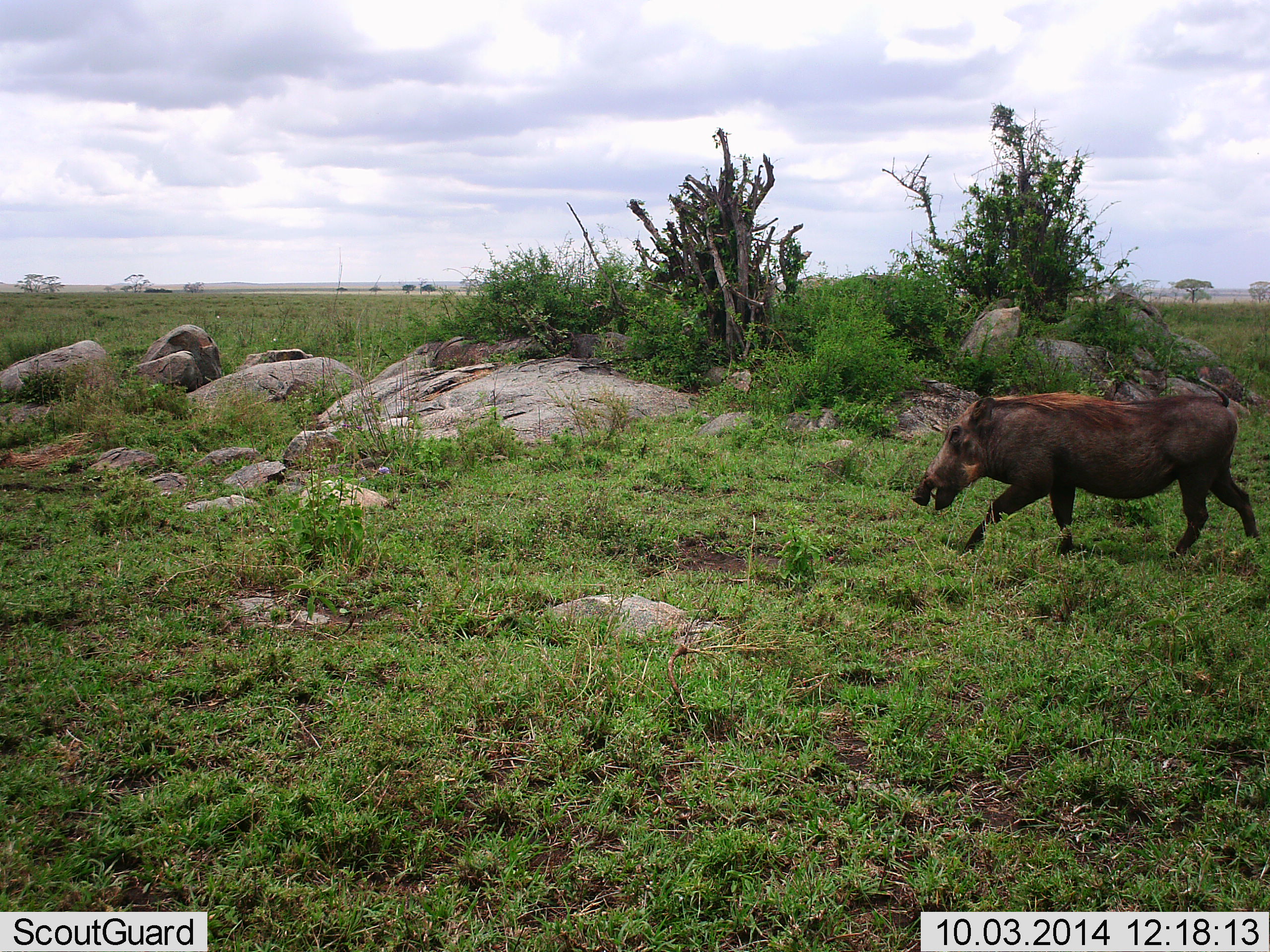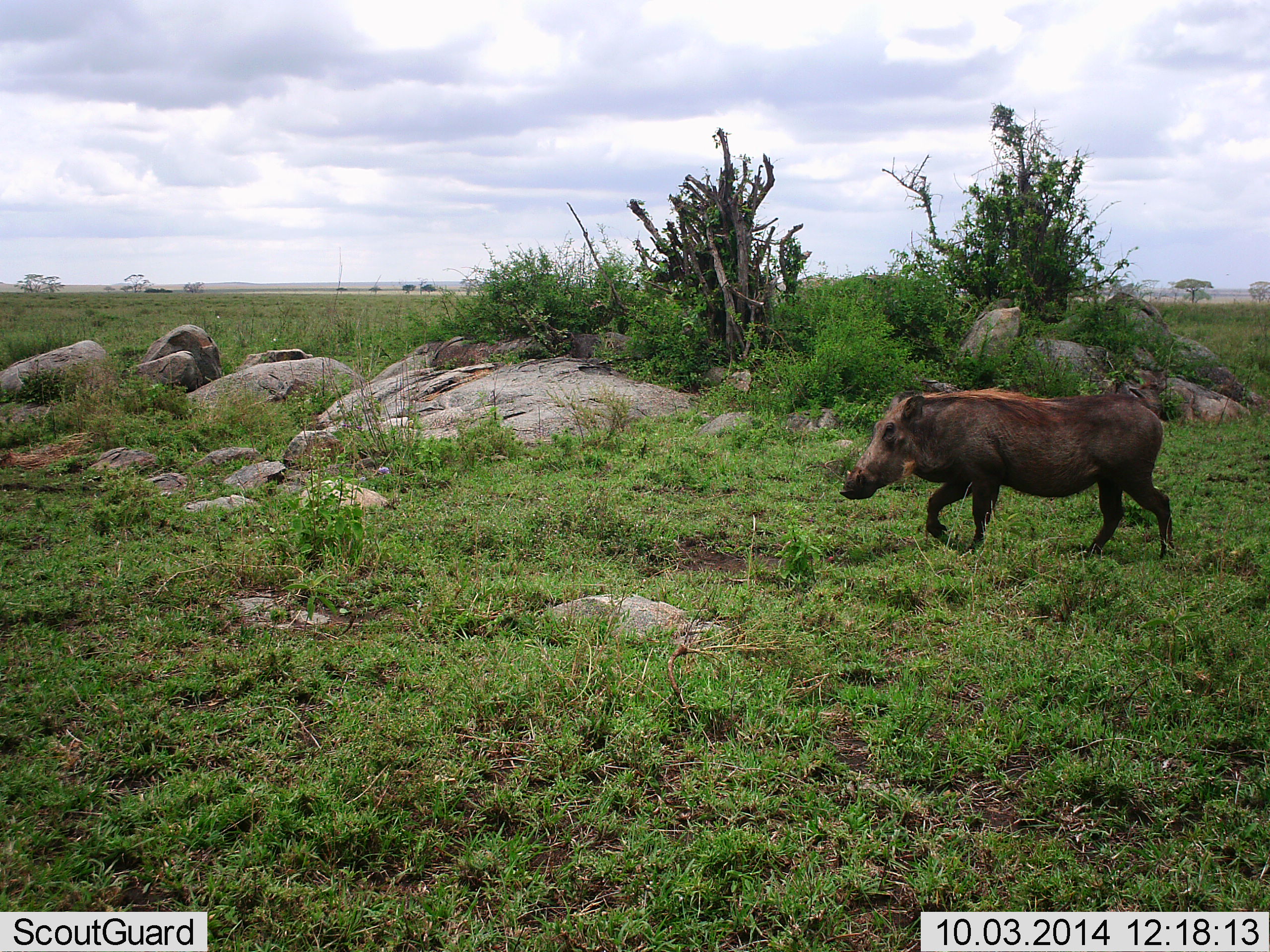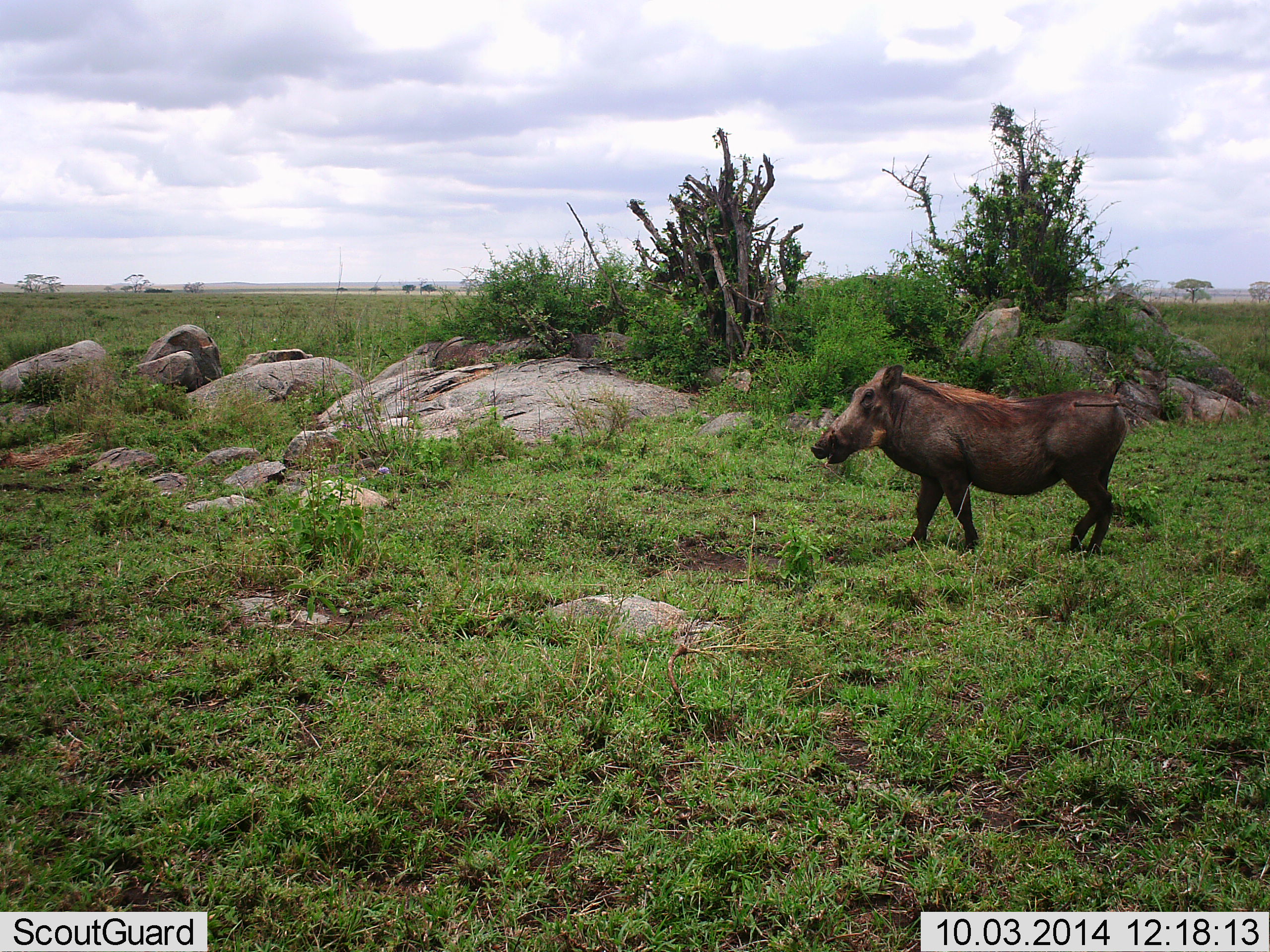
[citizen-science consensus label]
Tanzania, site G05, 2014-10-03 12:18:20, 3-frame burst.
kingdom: Animalia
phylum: Chordata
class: Mammalia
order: Artiodactyla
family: Suidae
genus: Phacochoerus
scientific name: Phacochoerus africanus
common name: warthog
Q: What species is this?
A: Warthog (Phacochoerus africanus).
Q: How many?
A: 1.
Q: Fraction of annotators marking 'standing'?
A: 10%.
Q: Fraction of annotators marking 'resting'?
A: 0%.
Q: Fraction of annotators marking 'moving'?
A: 90%.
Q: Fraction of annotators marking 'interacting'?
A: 0%.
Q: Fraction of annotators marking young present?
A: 0%.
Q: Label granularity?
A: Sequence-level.